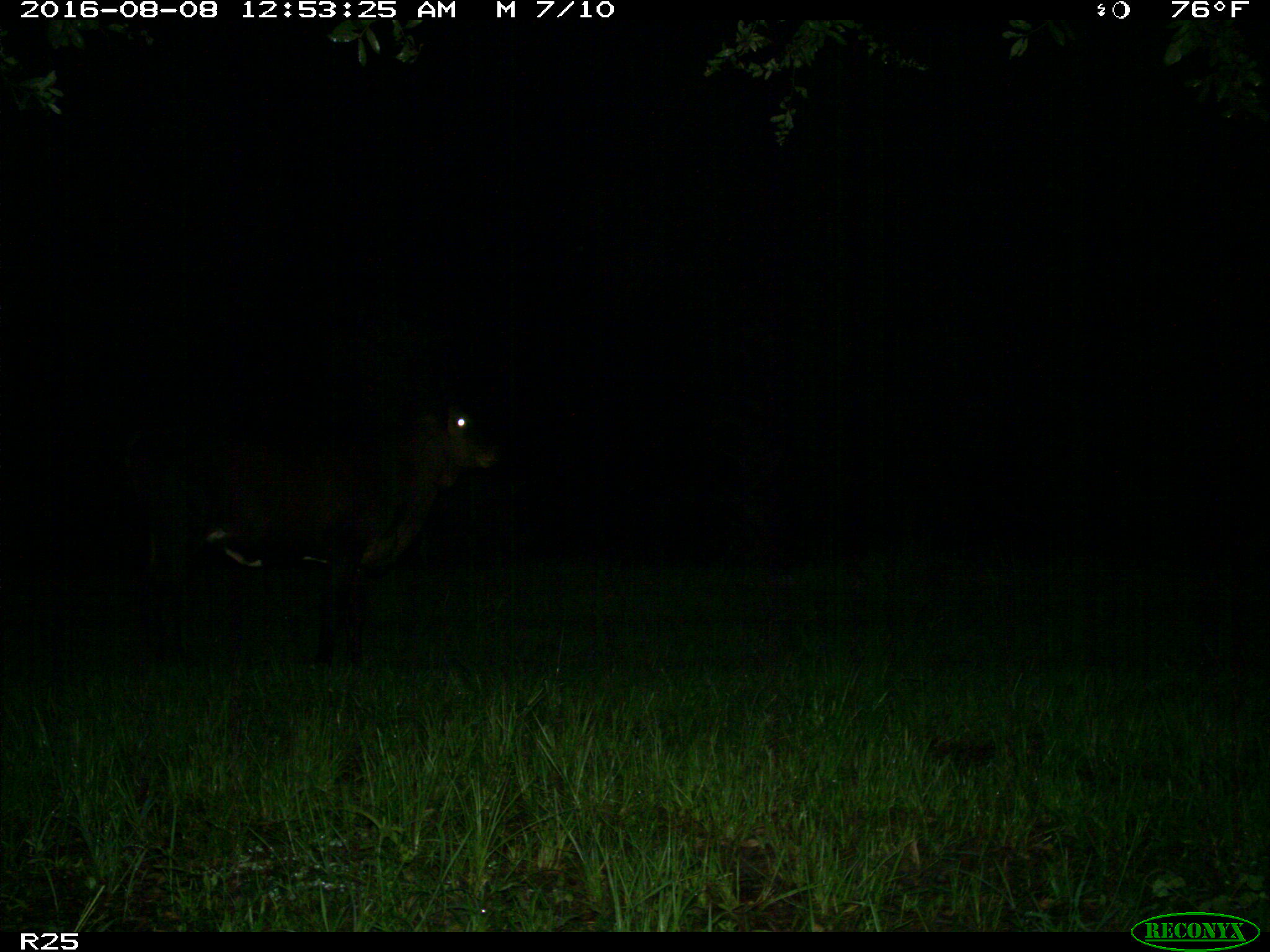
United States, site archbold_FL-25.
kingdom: Animalia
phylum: Chordata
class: Mammalia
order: Artiodactyla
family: Bovidae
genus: Bos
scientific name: Bos taurus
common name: domestic cow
Bos taurus (domestic cow).